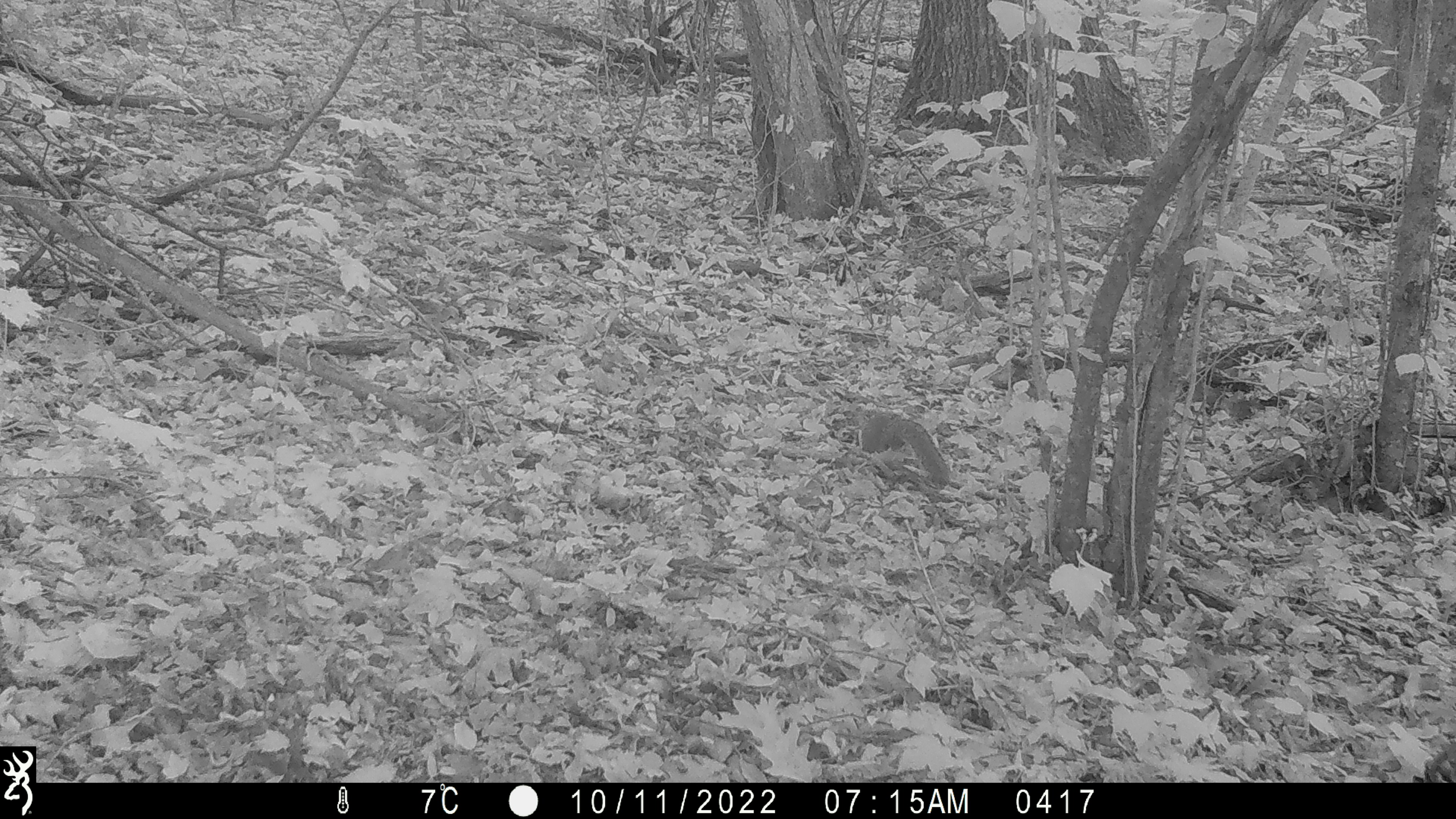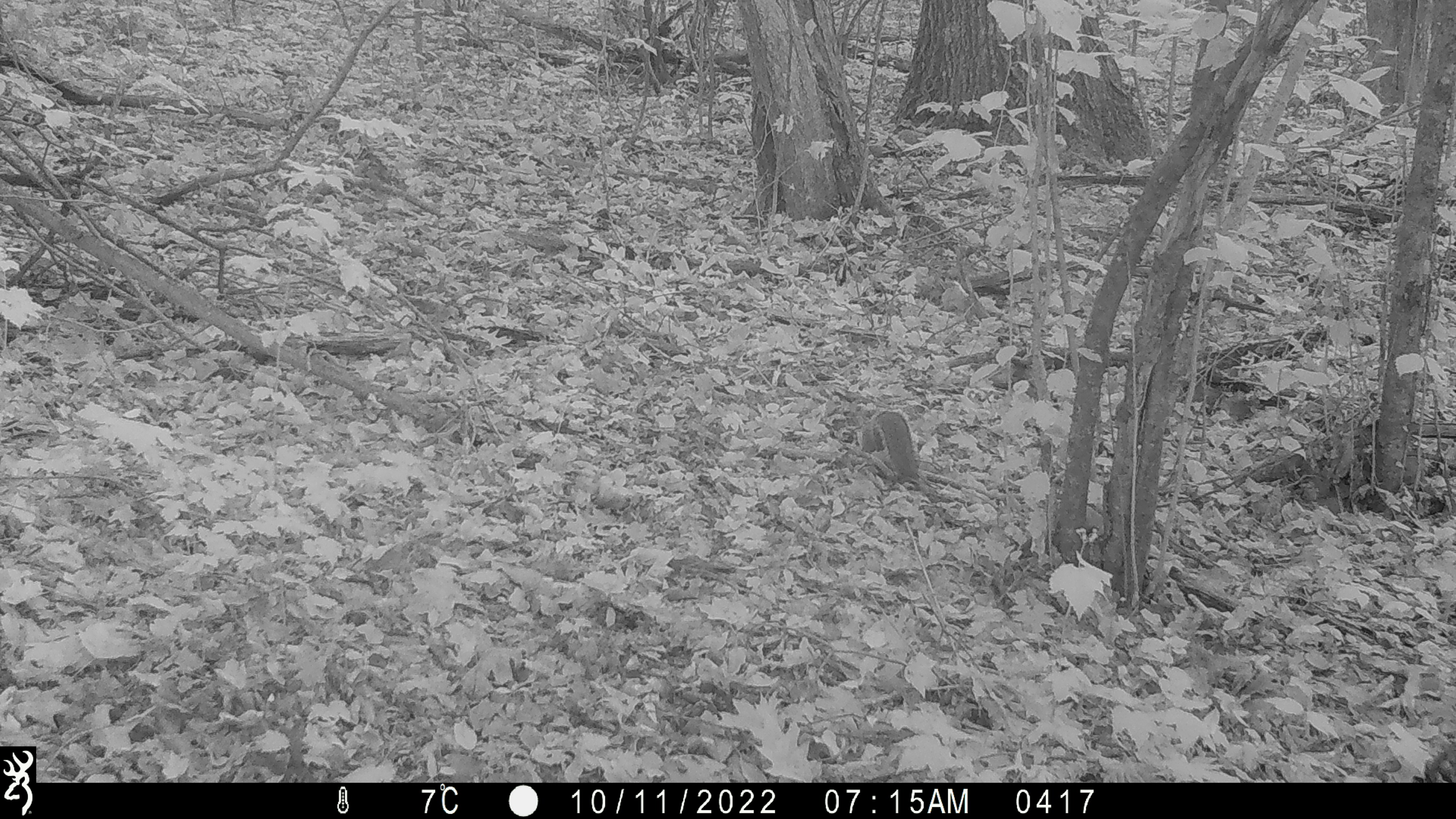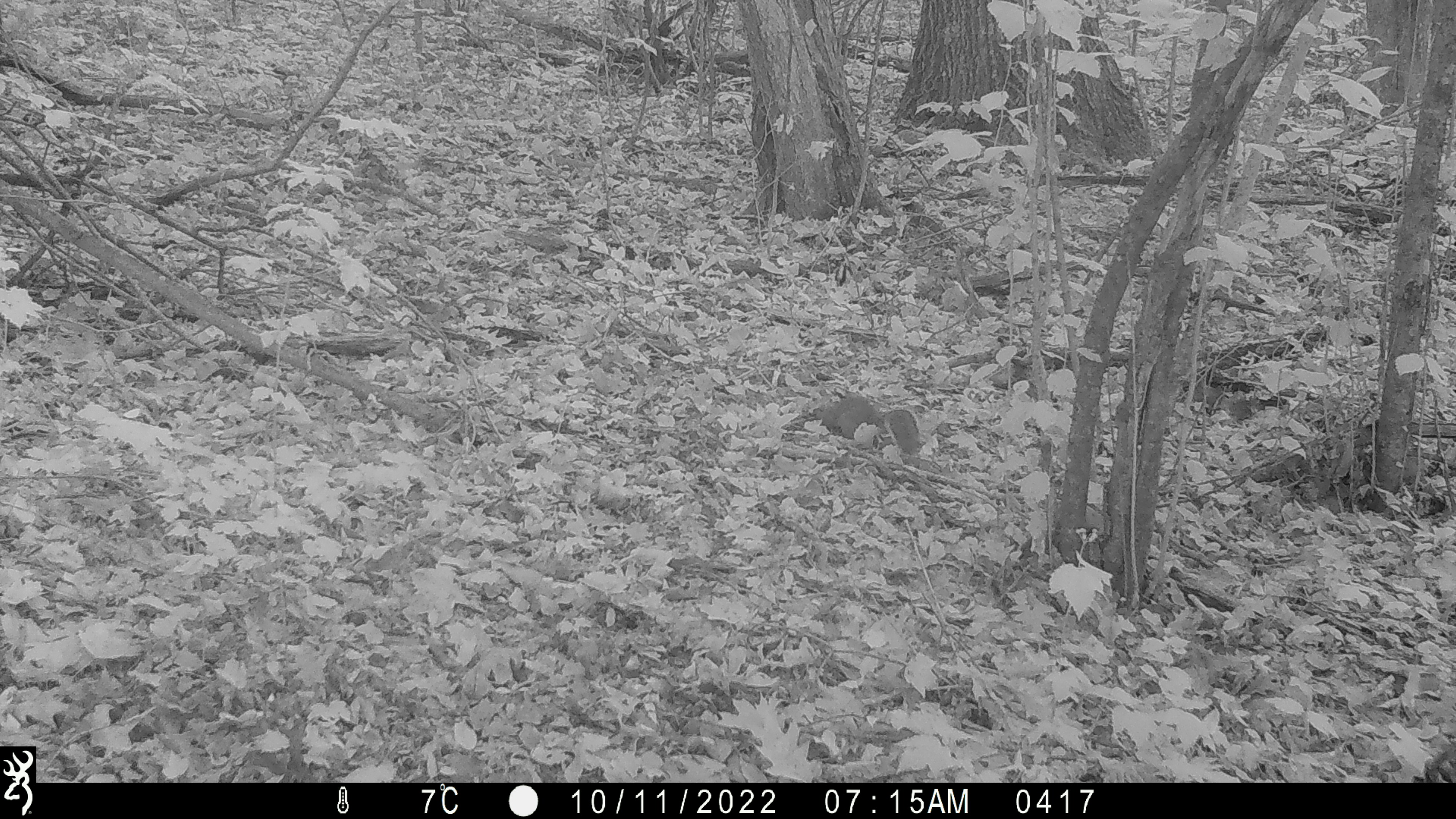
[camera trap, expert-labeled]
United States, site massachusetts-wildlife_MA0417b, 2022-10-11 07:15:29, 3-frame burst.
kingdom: Animalia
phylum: Chordata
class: Mammalia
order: Rodentia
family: Sciuridae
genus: Sciurus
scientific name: Sciurus carolinensis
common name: gray squirrel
Gray squirrel (Sciurus carolinensis).